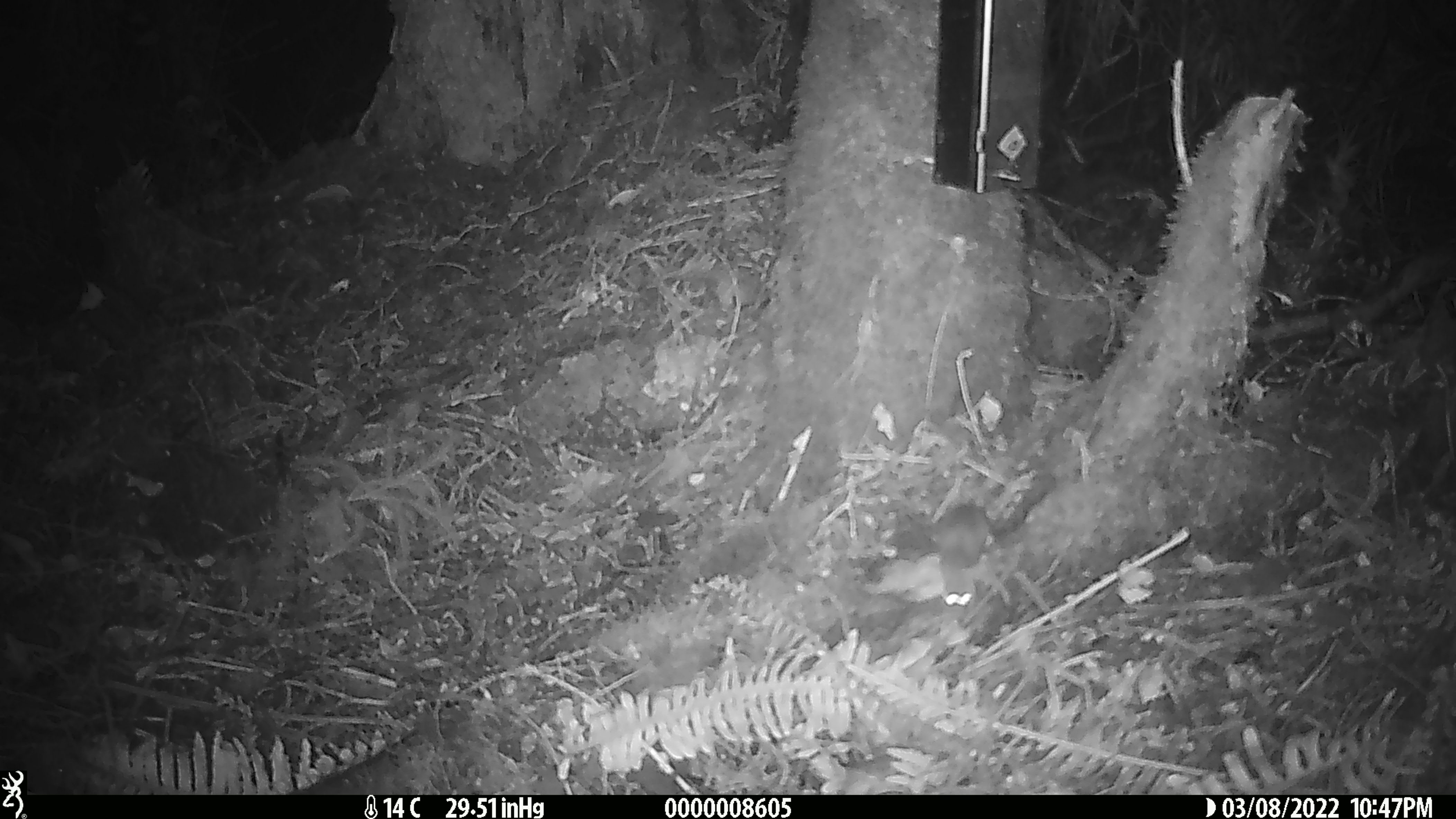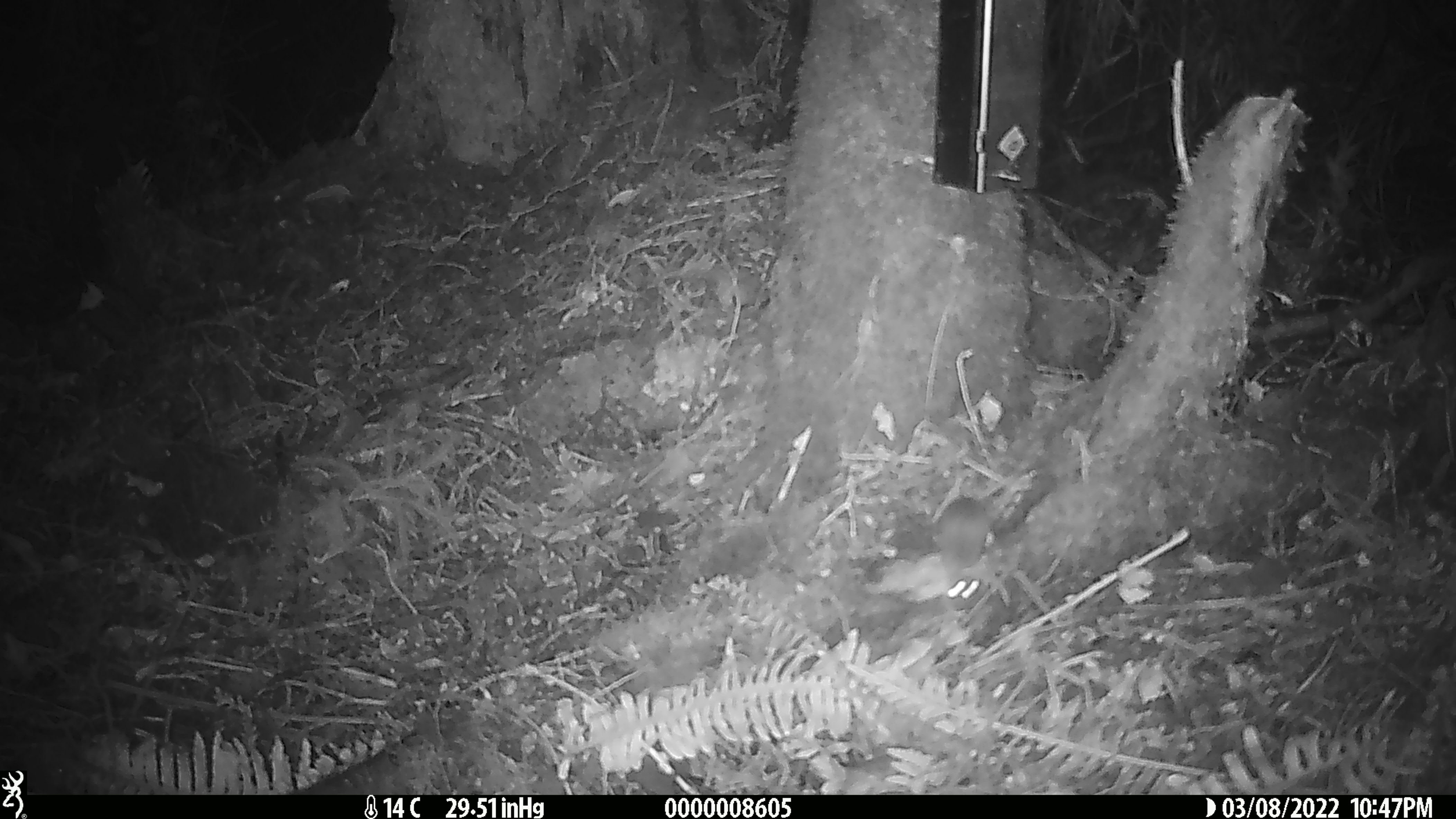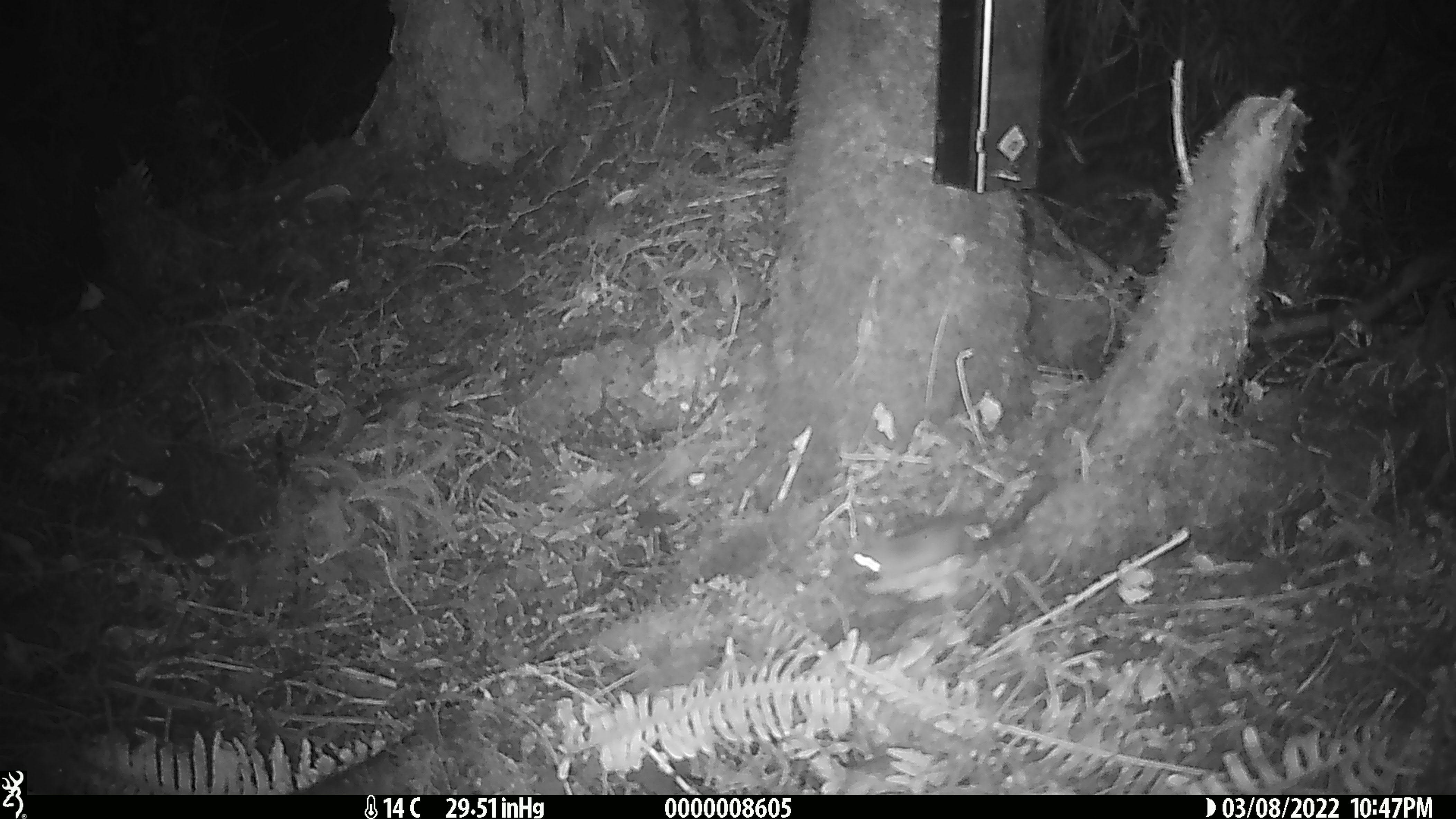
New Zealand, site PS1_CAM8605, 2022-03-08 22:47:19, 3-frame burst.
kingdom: Animalia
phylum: Chordata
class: Mammalia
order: Rodentia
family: Muridae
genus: Mus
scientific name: Mus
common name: mouse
Mouse (Mus).